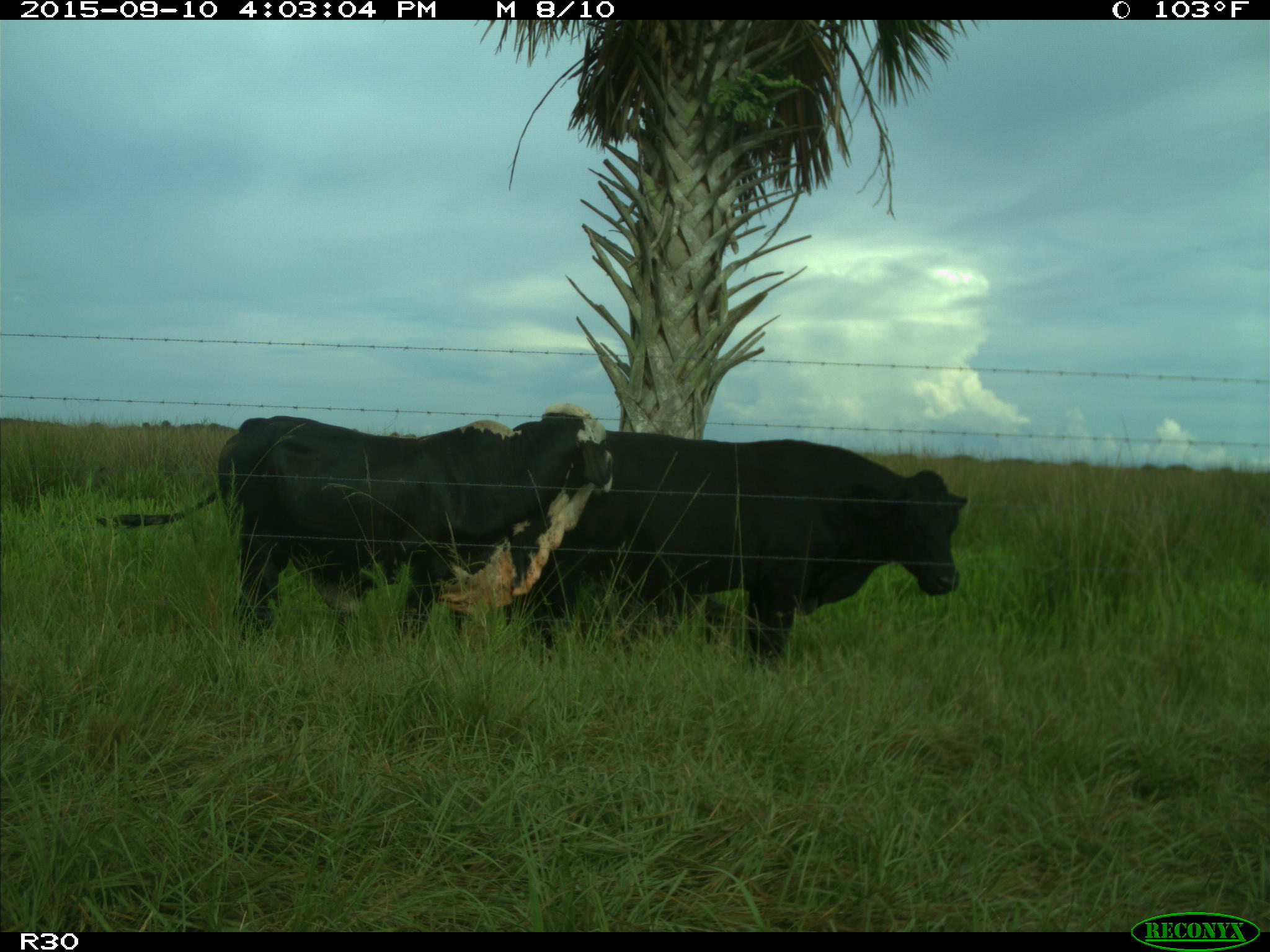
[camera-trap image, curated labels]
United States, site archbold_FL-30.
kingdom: Animalia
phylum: Chordata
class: Mammalia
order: Artiodactyla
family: Bovidae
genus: Bos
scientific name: Bos taurus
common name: domestic cow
Bos taurus (domestic cow).